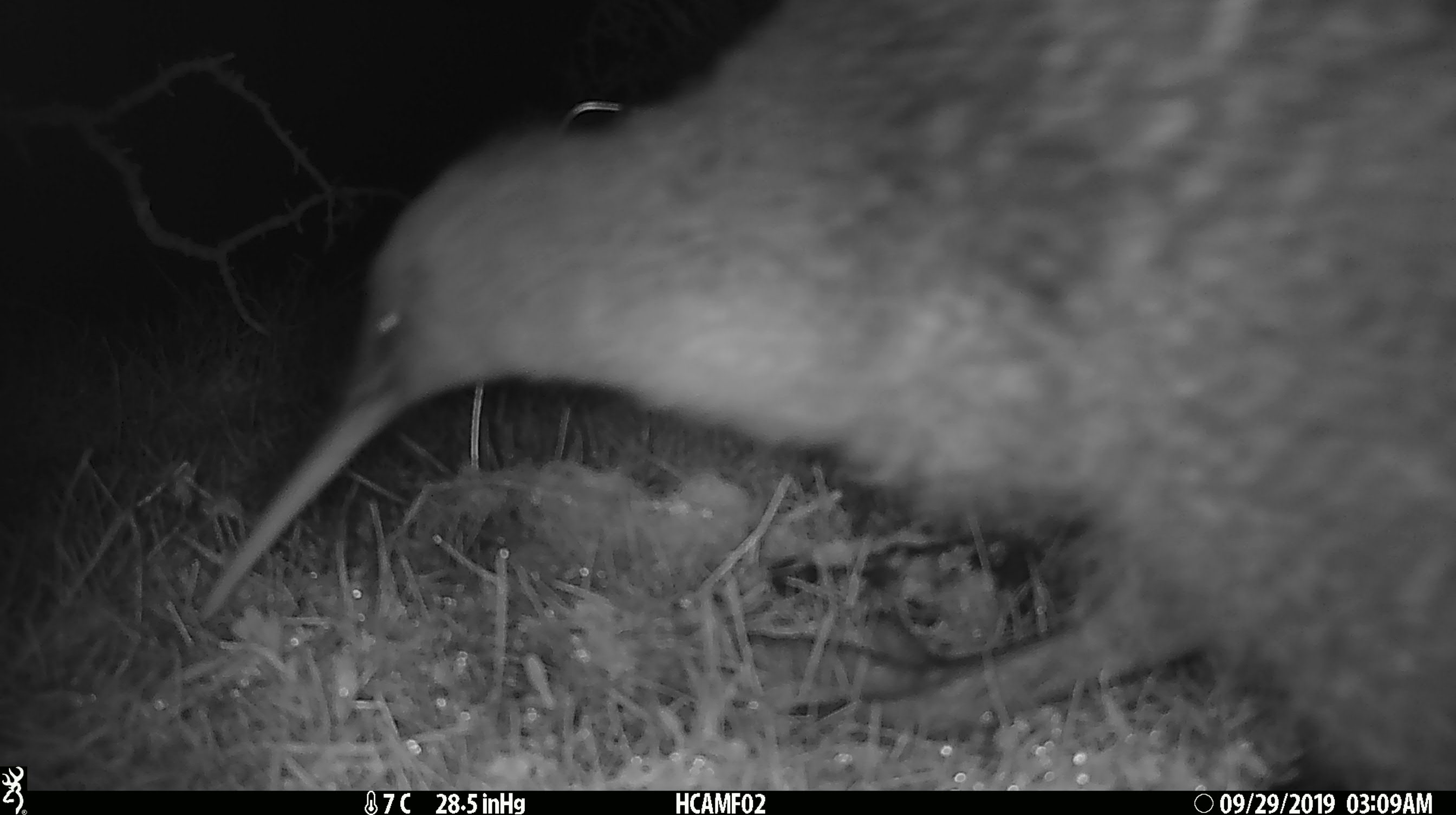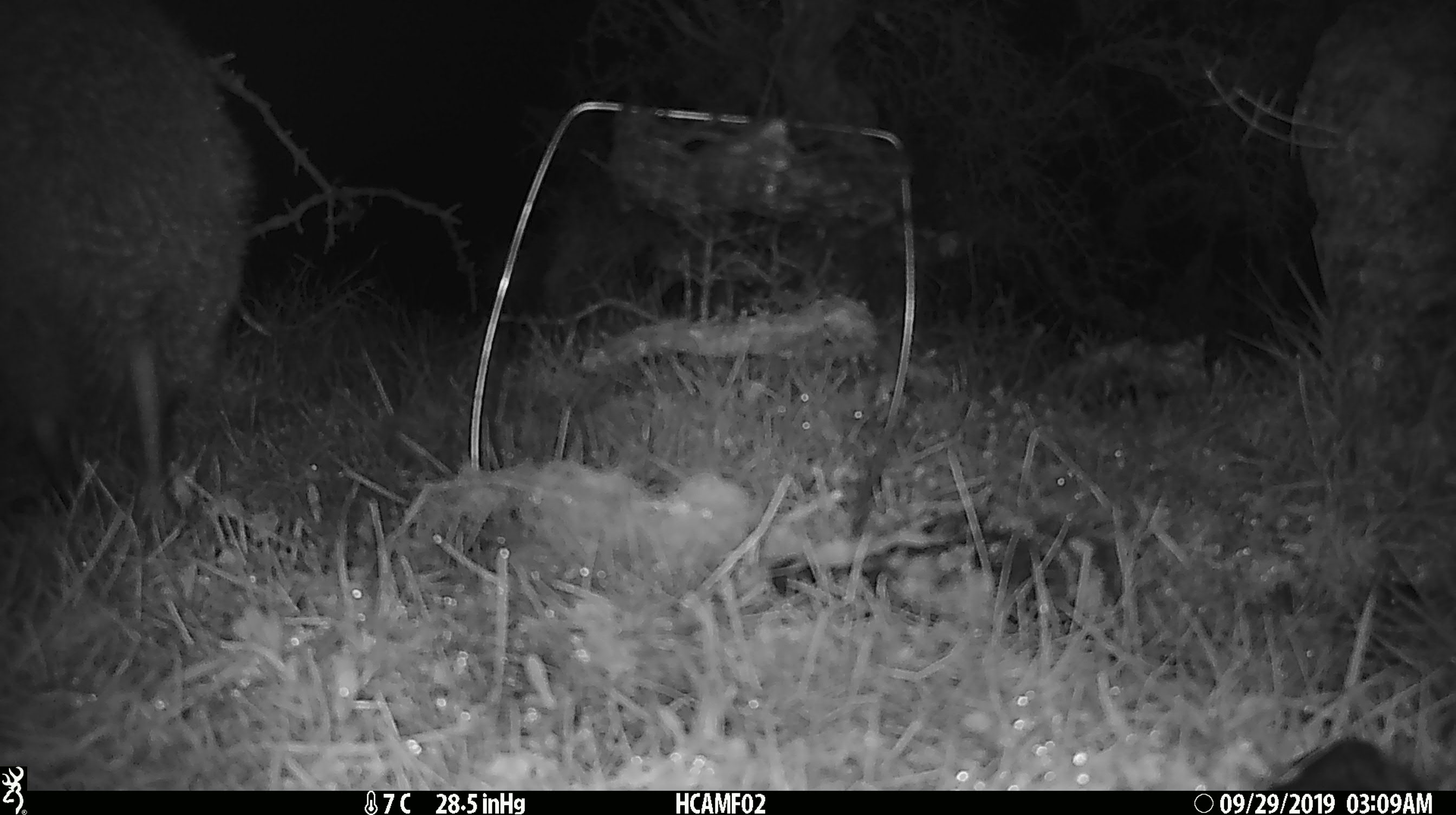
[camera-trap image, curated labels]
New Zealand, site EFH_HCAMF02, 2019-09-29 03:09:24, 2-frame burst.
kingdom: Animalia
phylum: Chordata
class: Aves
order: Apterygiformes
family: Apterygidae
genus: Apteryx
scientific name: Apteryx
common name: kiwi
Kiwi (Apteryx).